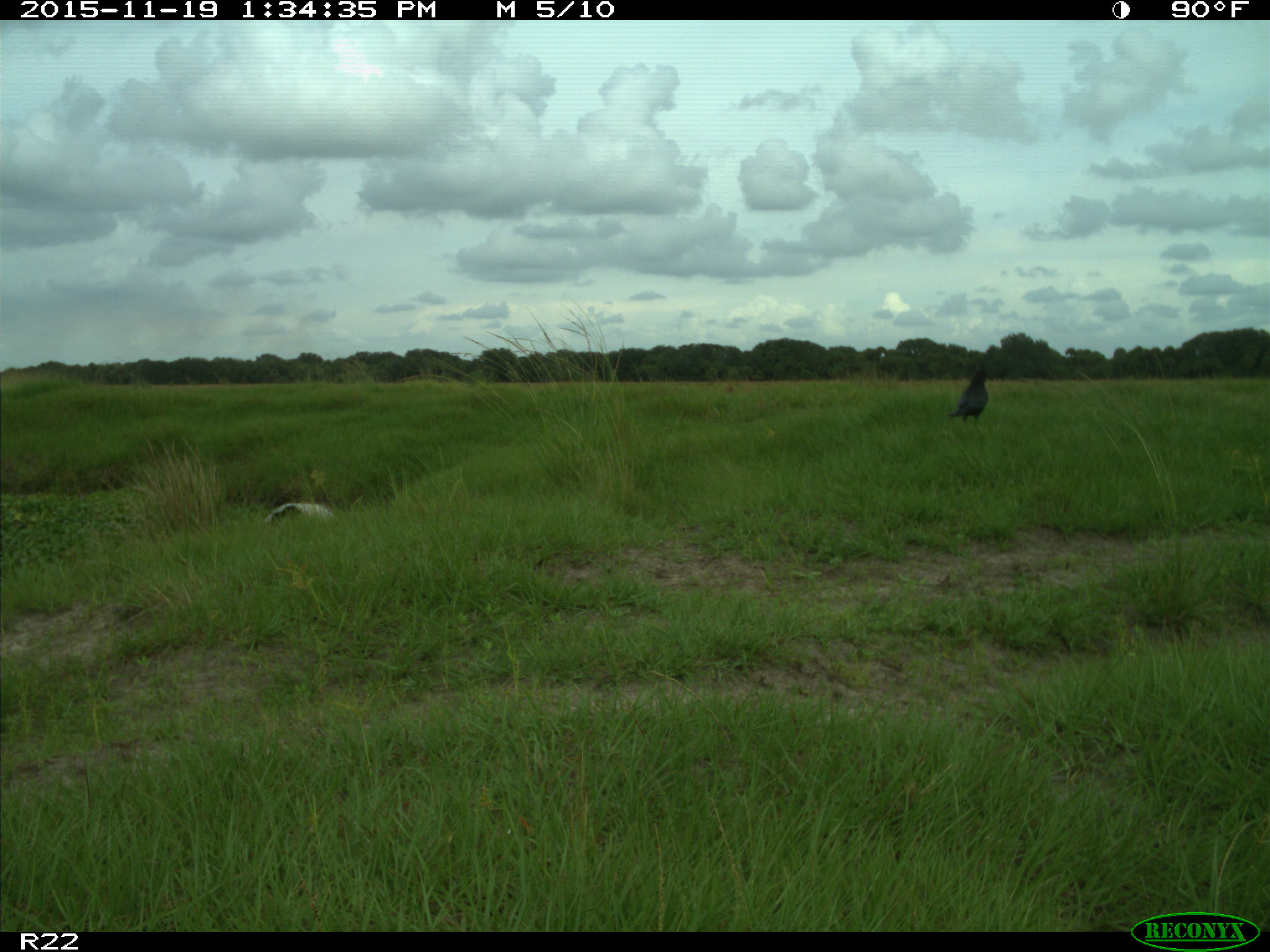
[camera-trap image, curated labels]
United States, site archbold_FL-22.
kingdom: Animalia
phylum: Chordata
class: Aves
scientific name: Aves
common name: birds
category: unidentified bird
Unidentified bird (birds) (Aves).